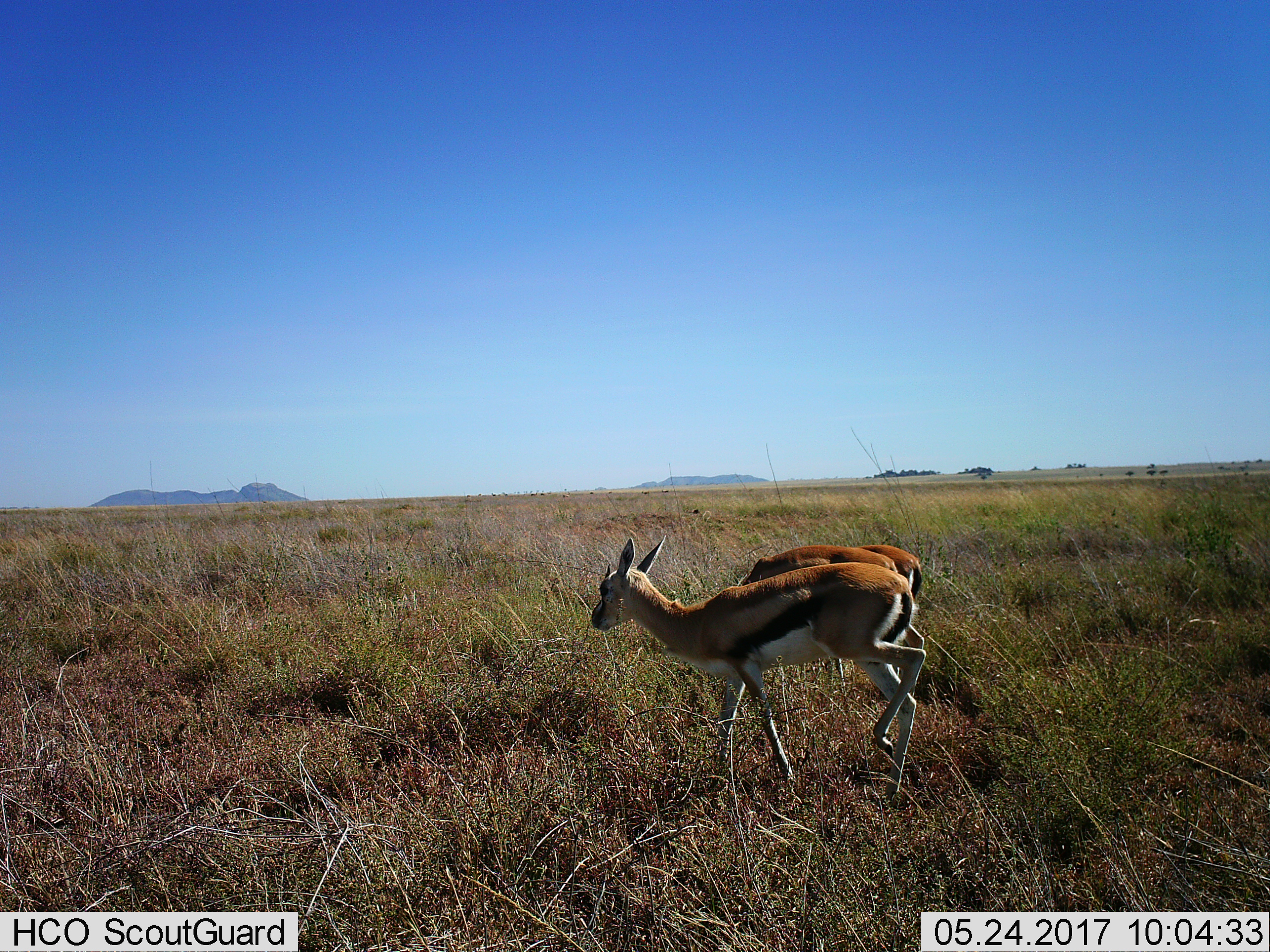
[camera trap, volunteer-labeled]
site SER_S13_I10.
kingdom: Animalia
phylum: Chordata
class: Mammalia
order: Artiodactyla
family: Bovidae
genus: Eudorcas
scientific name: Eudorcas thomsonii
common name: thomson's gazelle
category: gazellethomsons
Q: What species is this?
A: Gazellethomsons (thomson's gazelle) (Eudorcas thomsonii).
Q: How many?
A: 3.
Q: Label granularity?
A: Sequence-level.